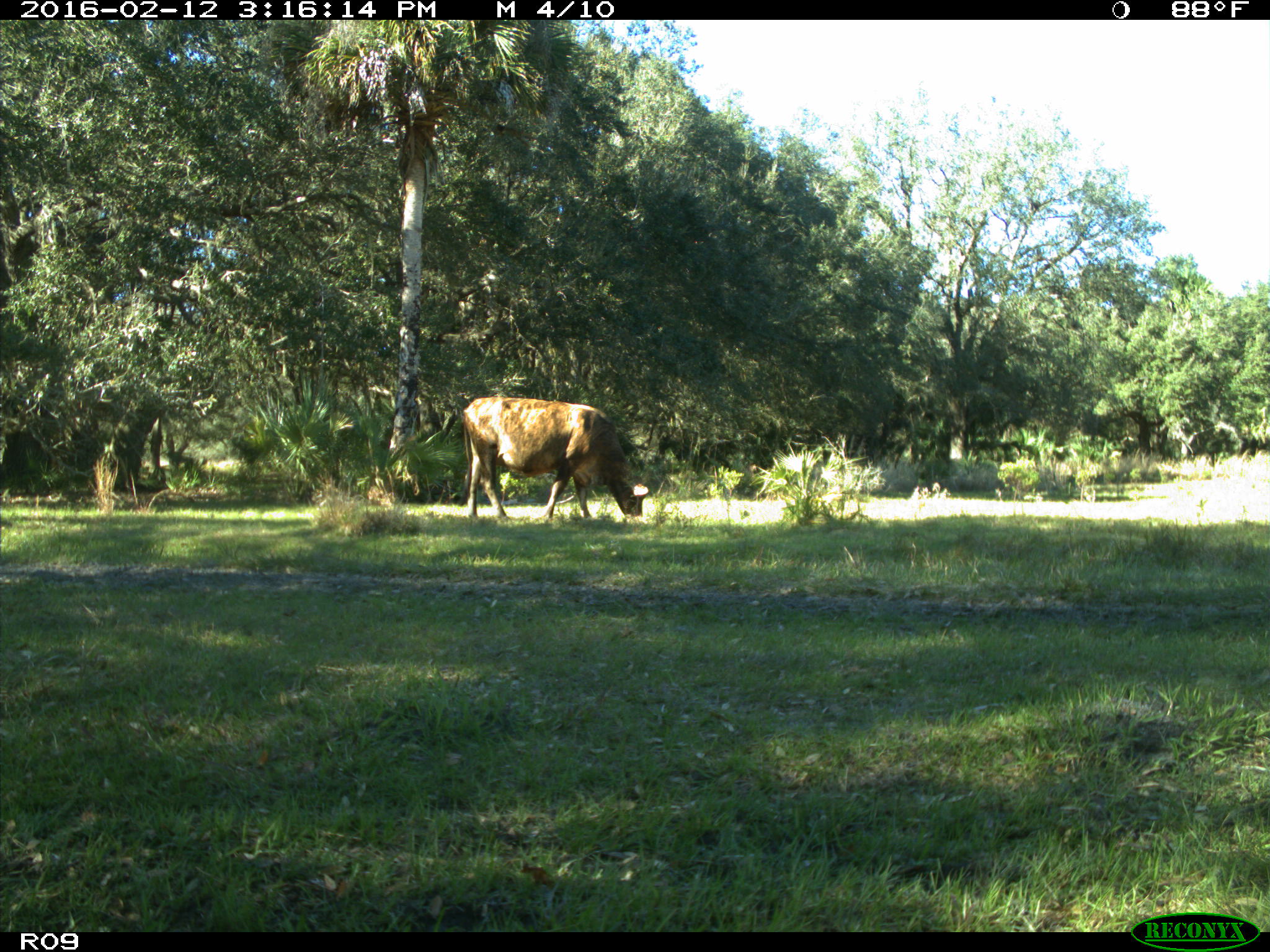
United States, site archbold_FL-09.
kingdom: Animalia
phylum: Chordata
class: Mammalia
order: Artiodactyla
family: Bovidae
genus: Bos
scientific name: Bos taurus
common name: domestic cow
Bos taurus (domestic cow).